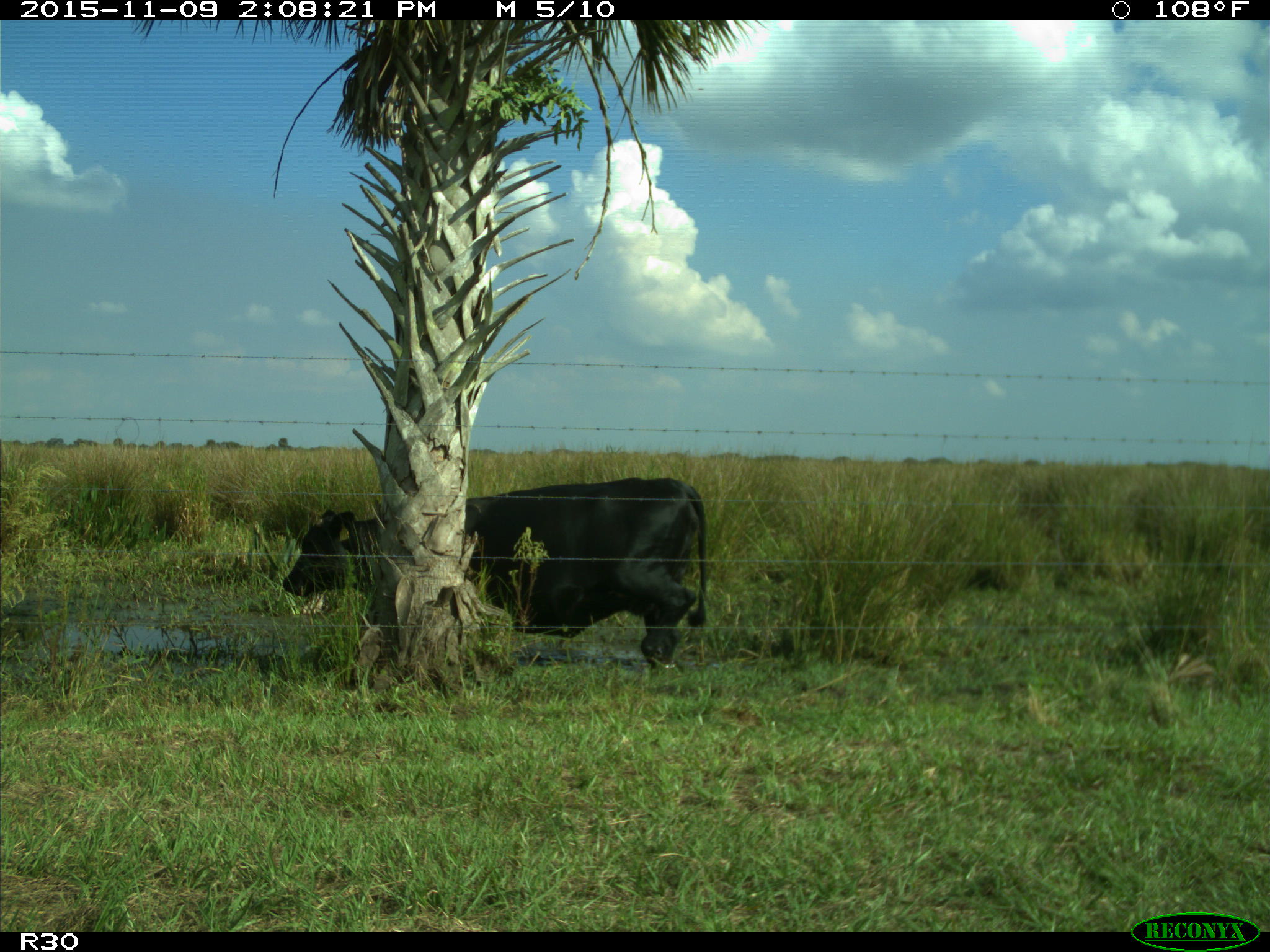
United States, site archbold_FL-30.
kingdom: Animalia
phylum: Chordata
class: Mammalia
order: Artiodactyla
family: Bovidae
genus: Bos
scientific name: Bos taurus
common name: domestic cow